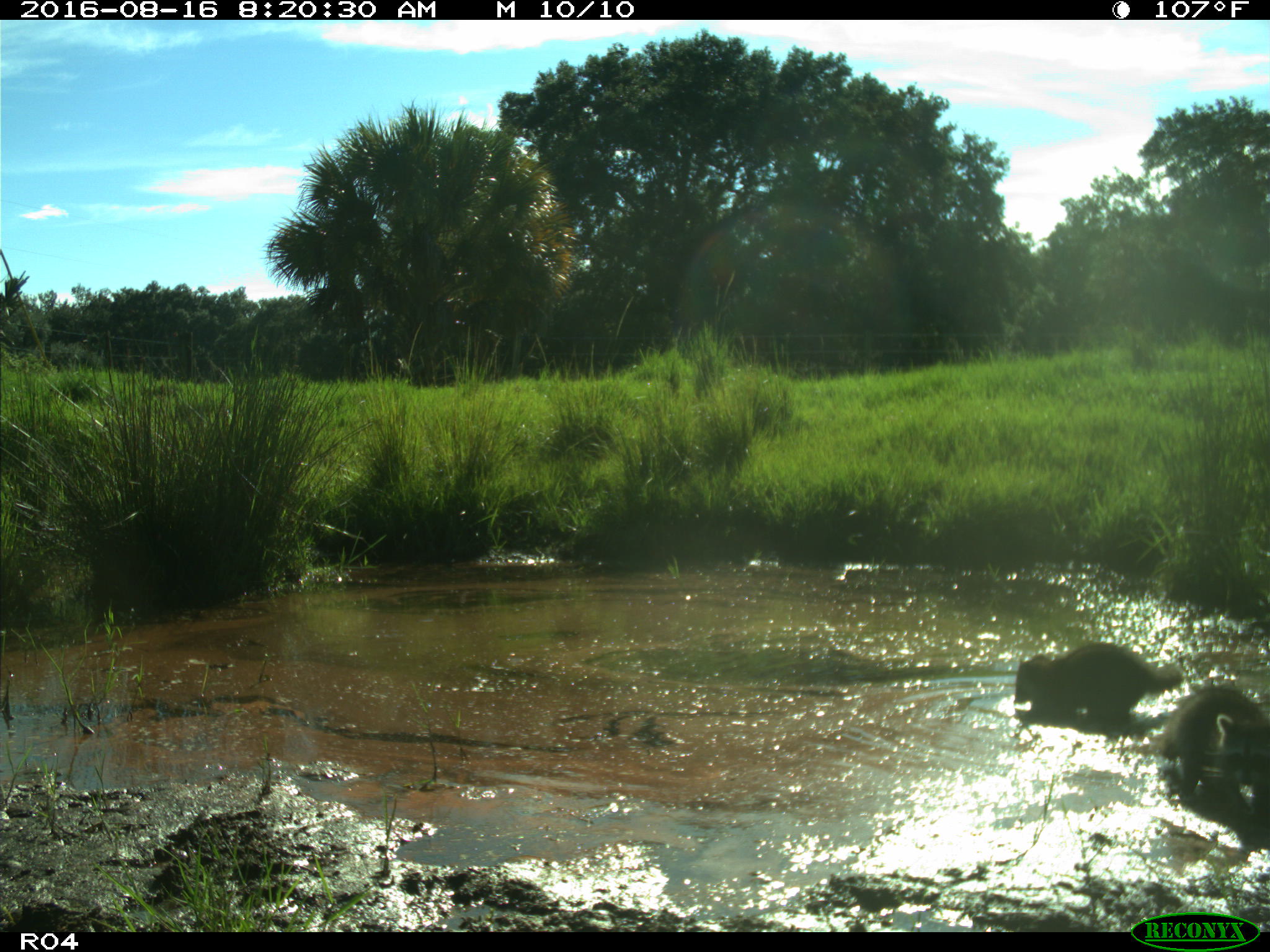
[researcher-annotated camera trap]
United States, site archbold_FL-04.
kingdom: Animalia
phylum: Chordata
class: Mammalia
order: Carnivora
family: Procyonidae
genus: Procyon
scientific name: Procyon lotor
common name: common raccoon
Procyon lotor (common raccoon).